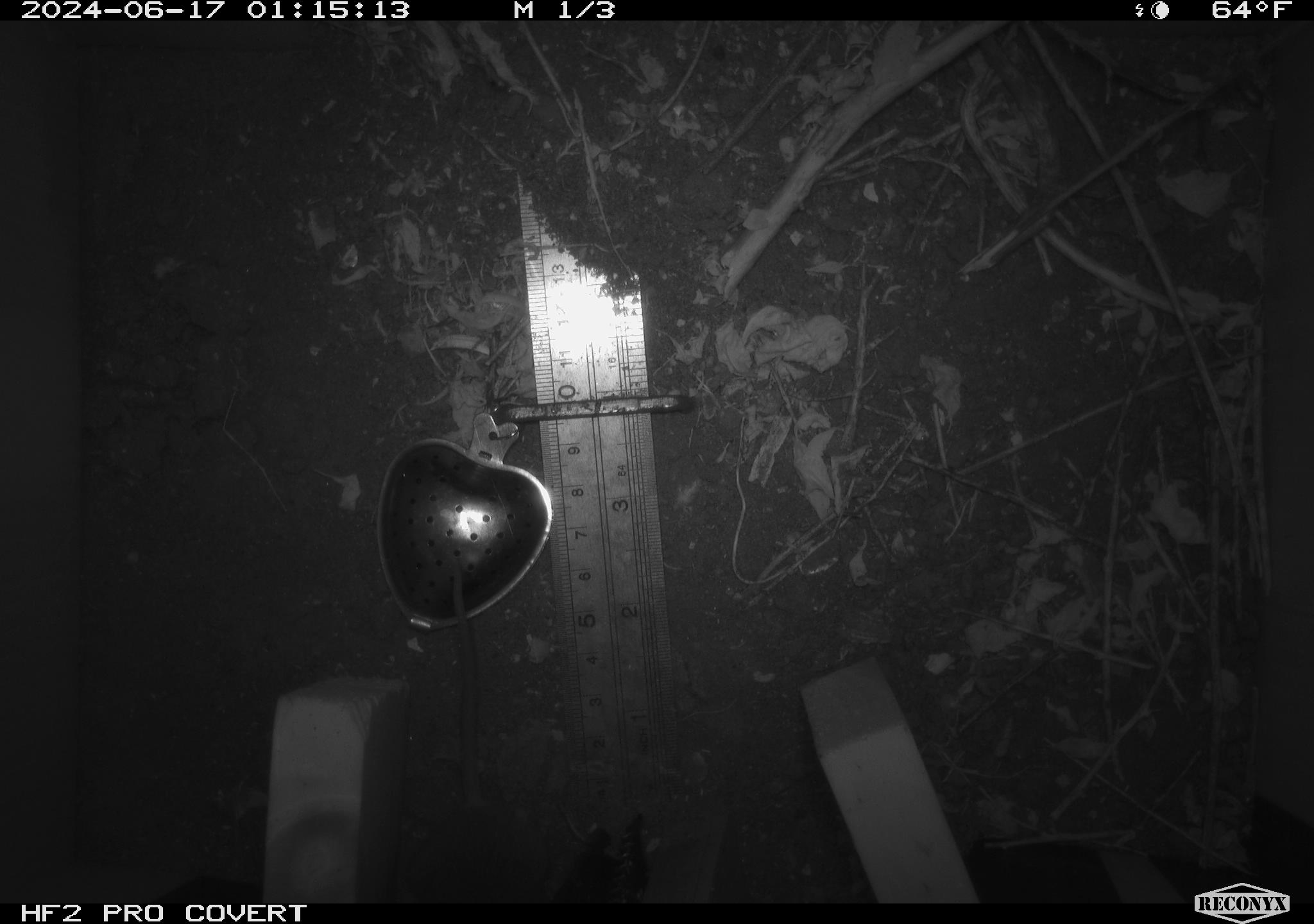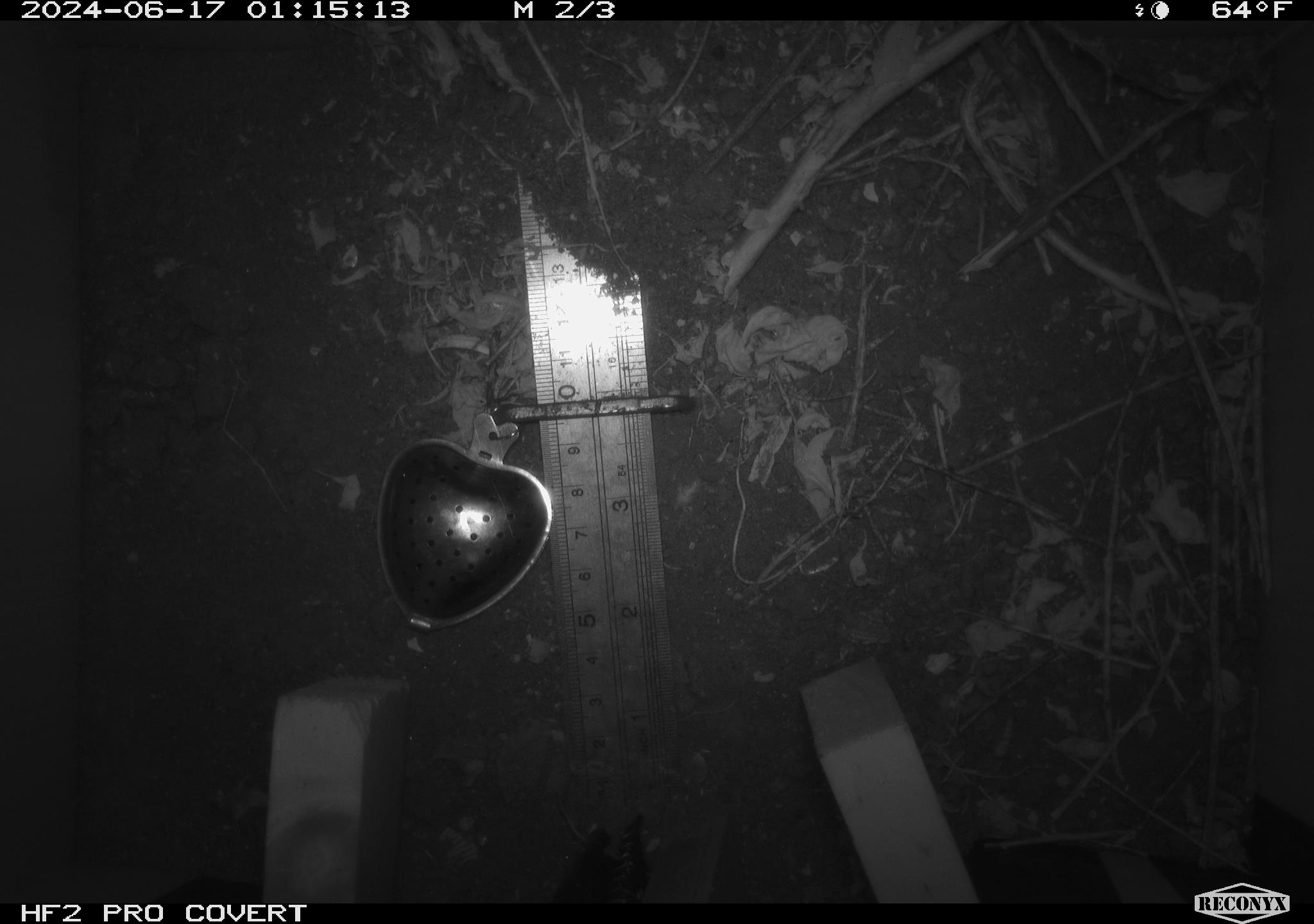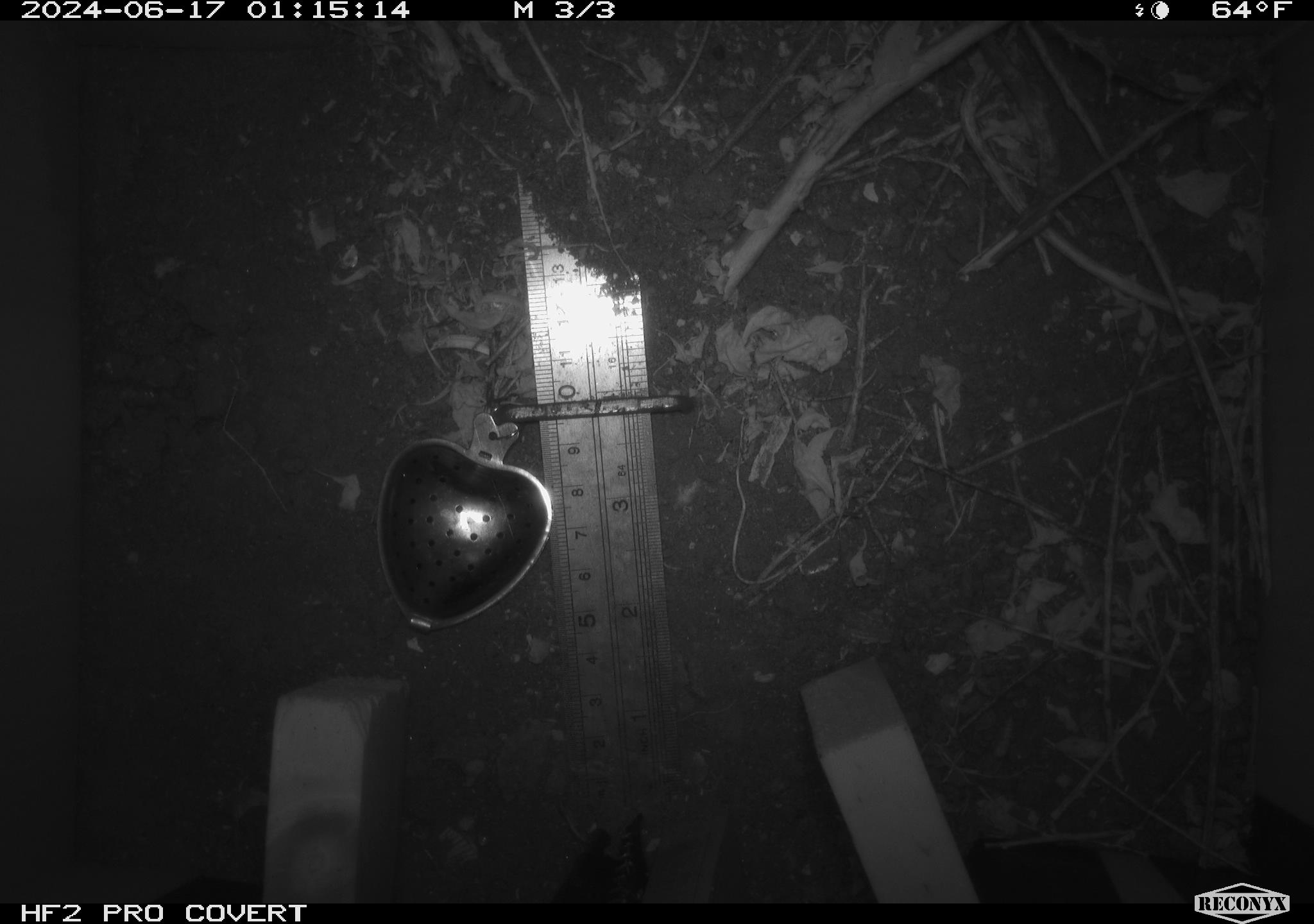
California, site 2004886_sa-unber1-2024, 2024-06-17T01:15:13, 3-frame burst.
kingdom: Animalia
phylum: Chordata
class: Mammalia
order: Rodentia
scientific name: Rodentia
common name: mouse species